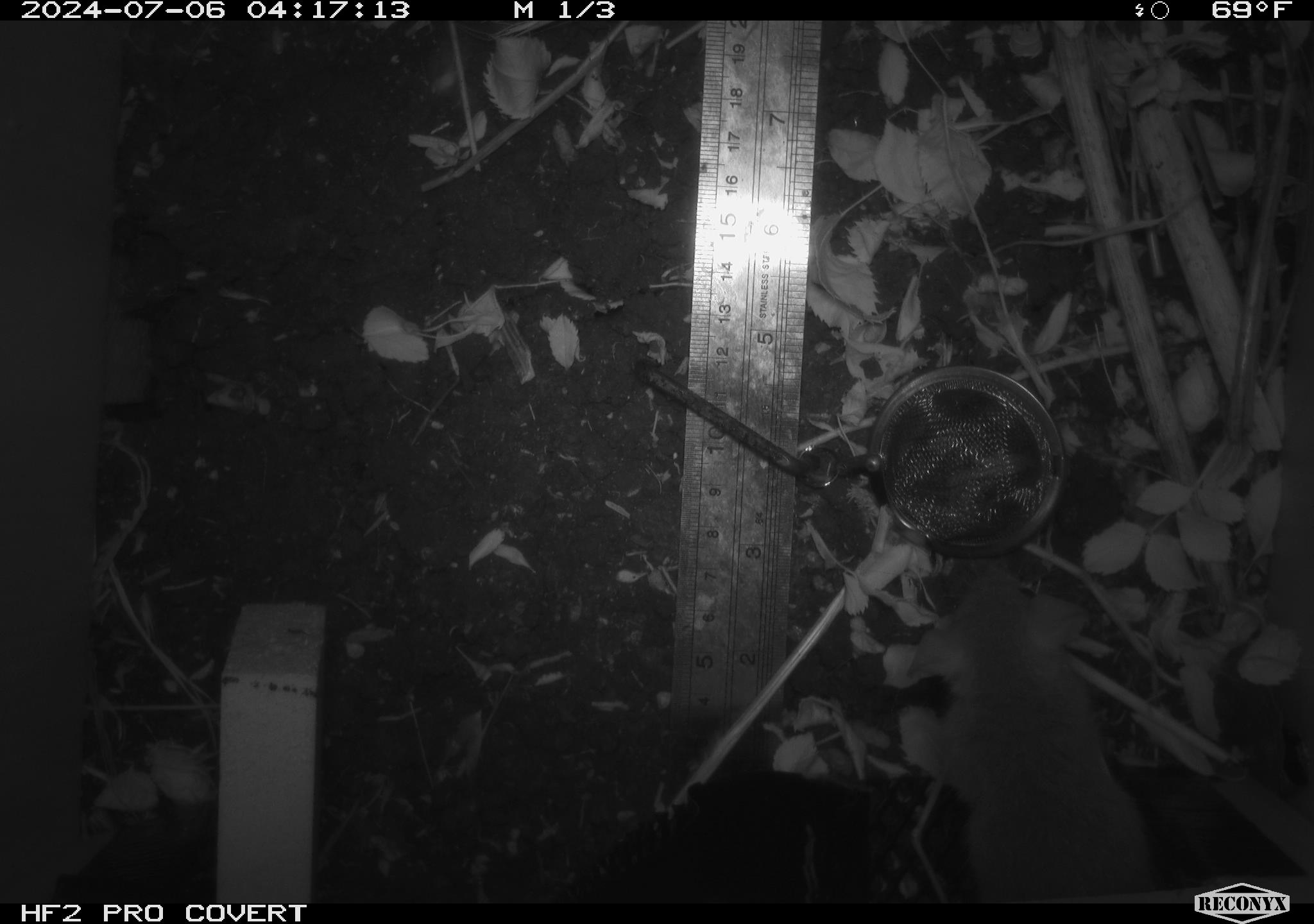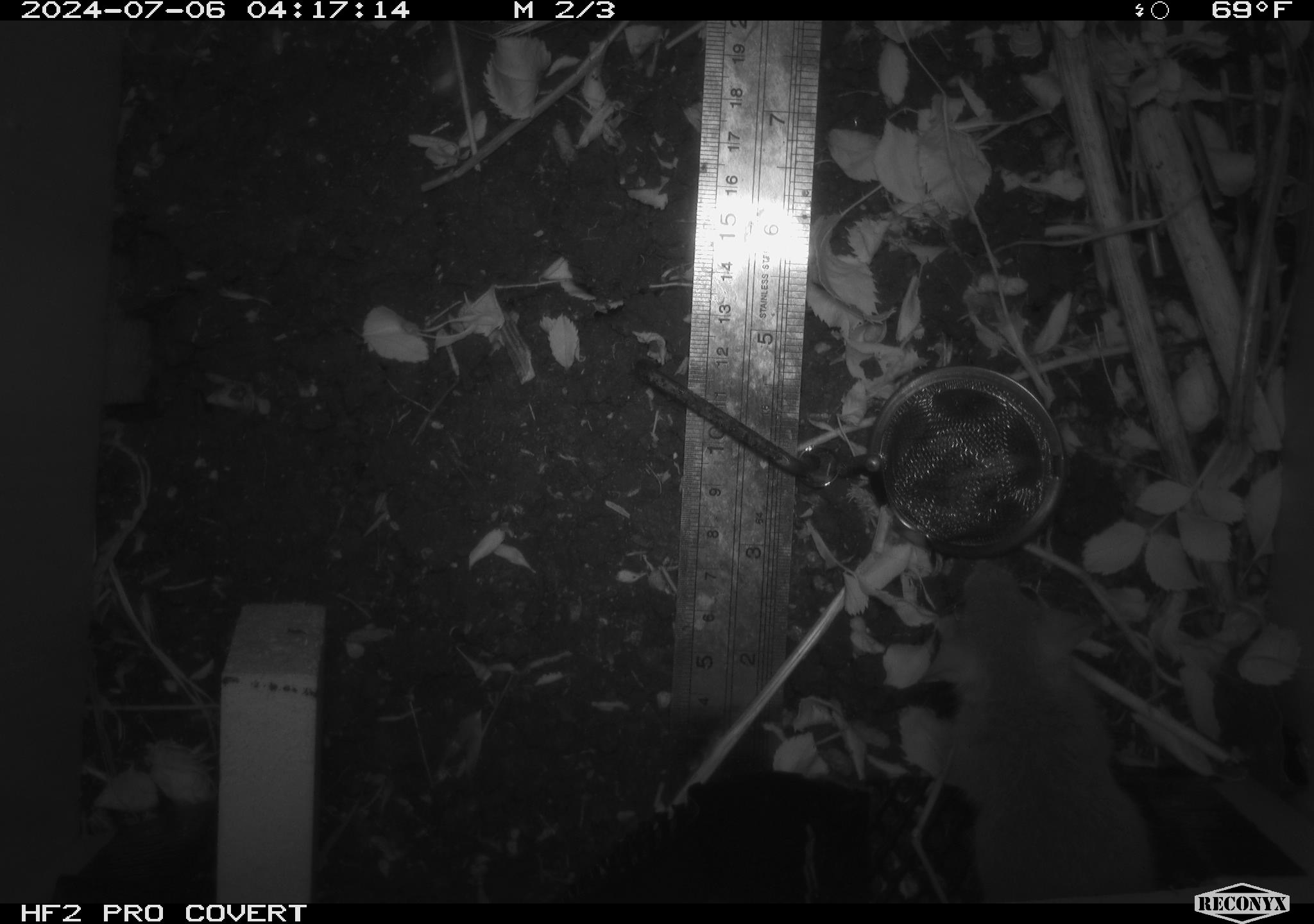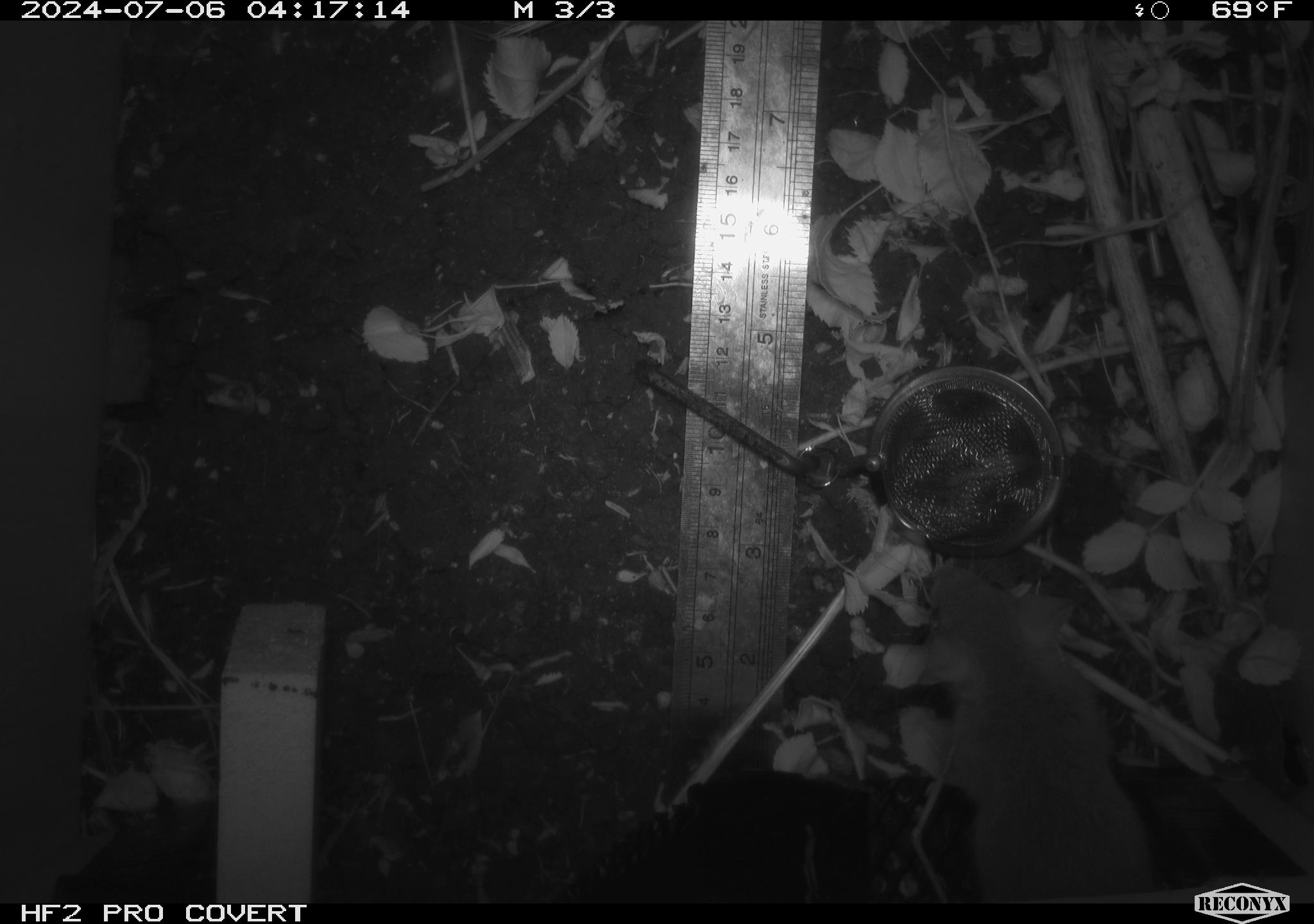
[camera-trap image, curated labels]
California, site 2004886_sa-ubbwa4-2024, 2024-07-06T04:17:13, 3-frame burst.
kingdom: Animalia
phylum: Chordata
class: Mammalia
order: Rodentia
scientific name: Rodentia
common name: woodrat or rat or mouse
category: woodrat or rat or mouse species